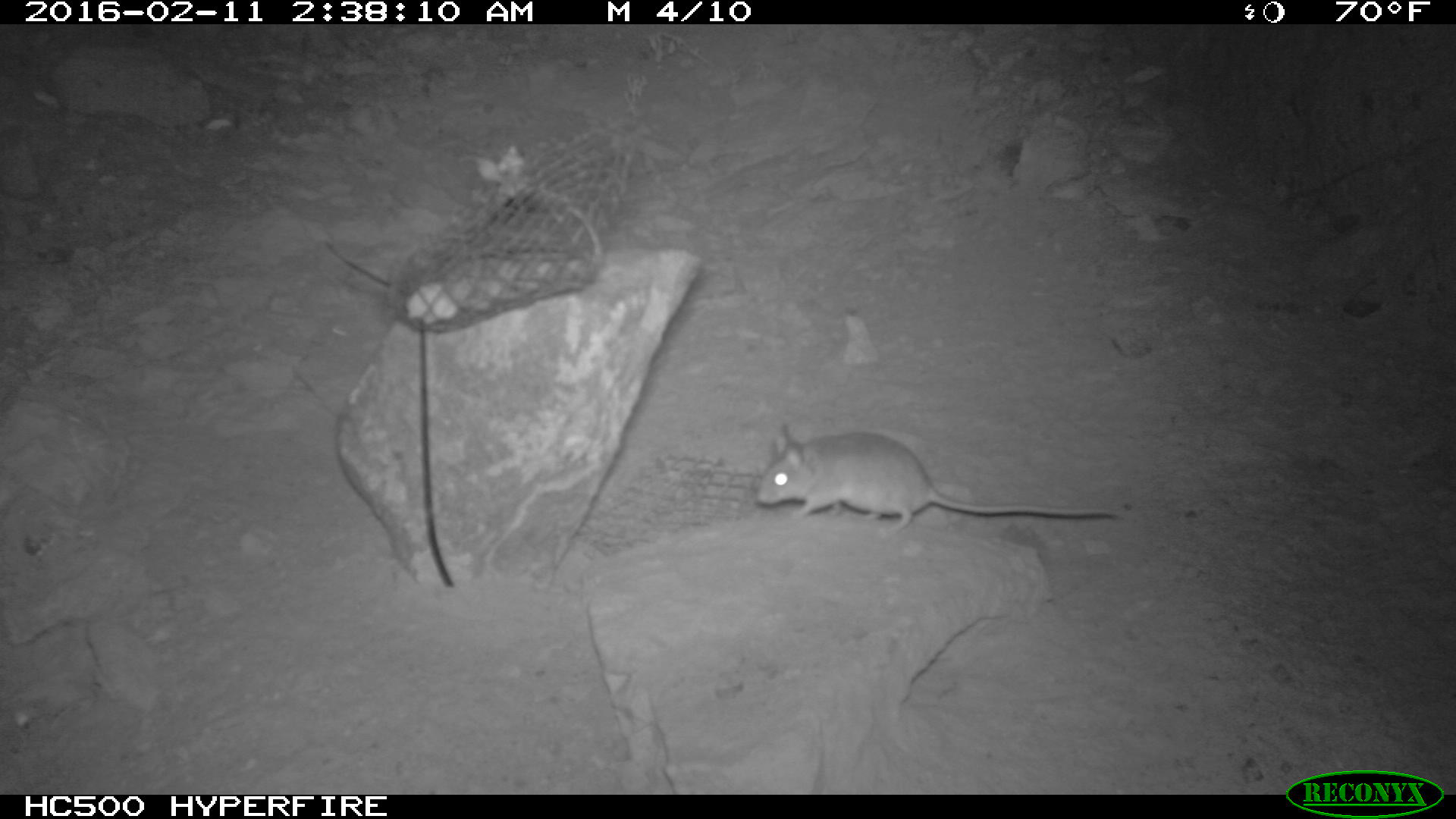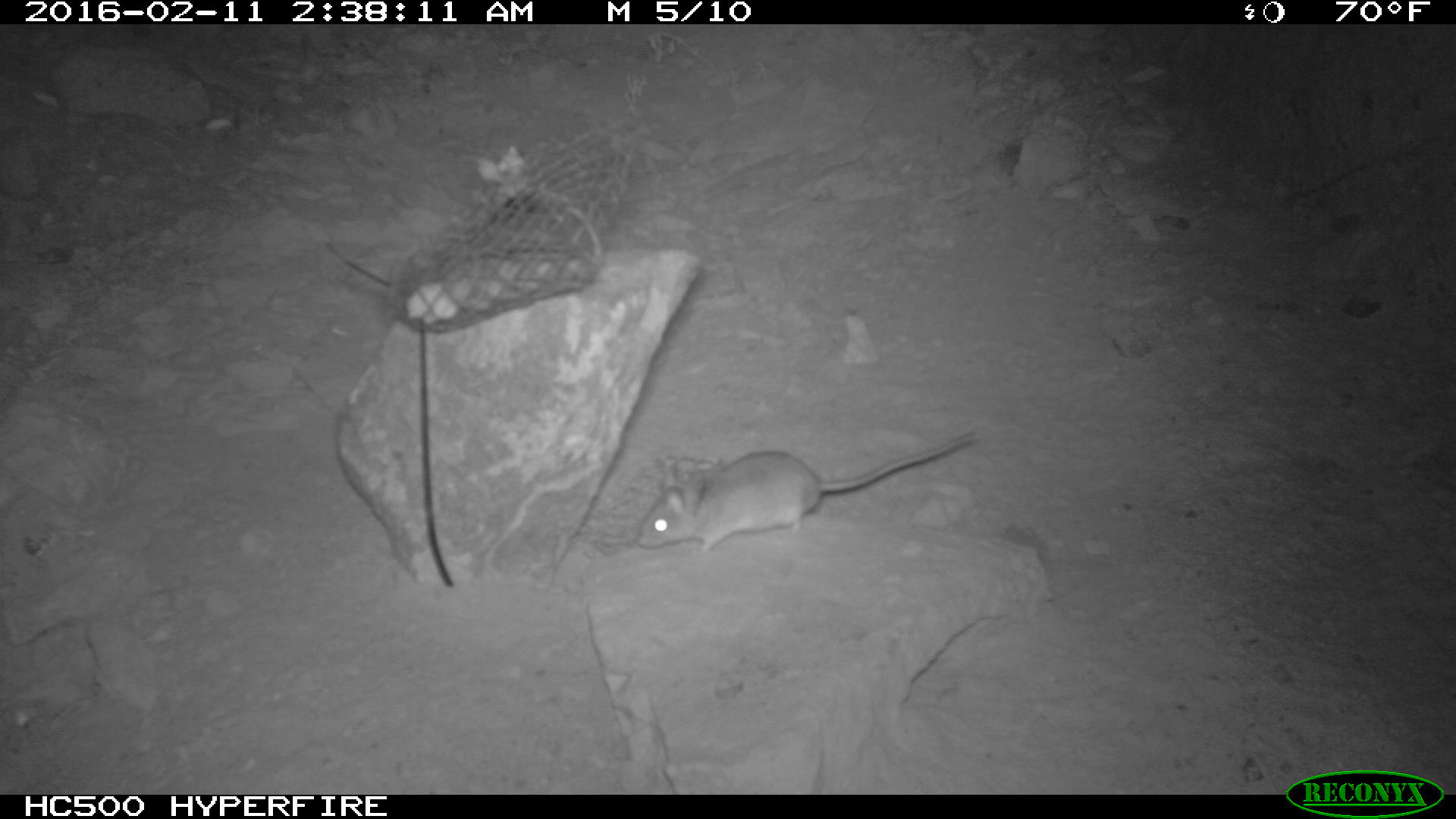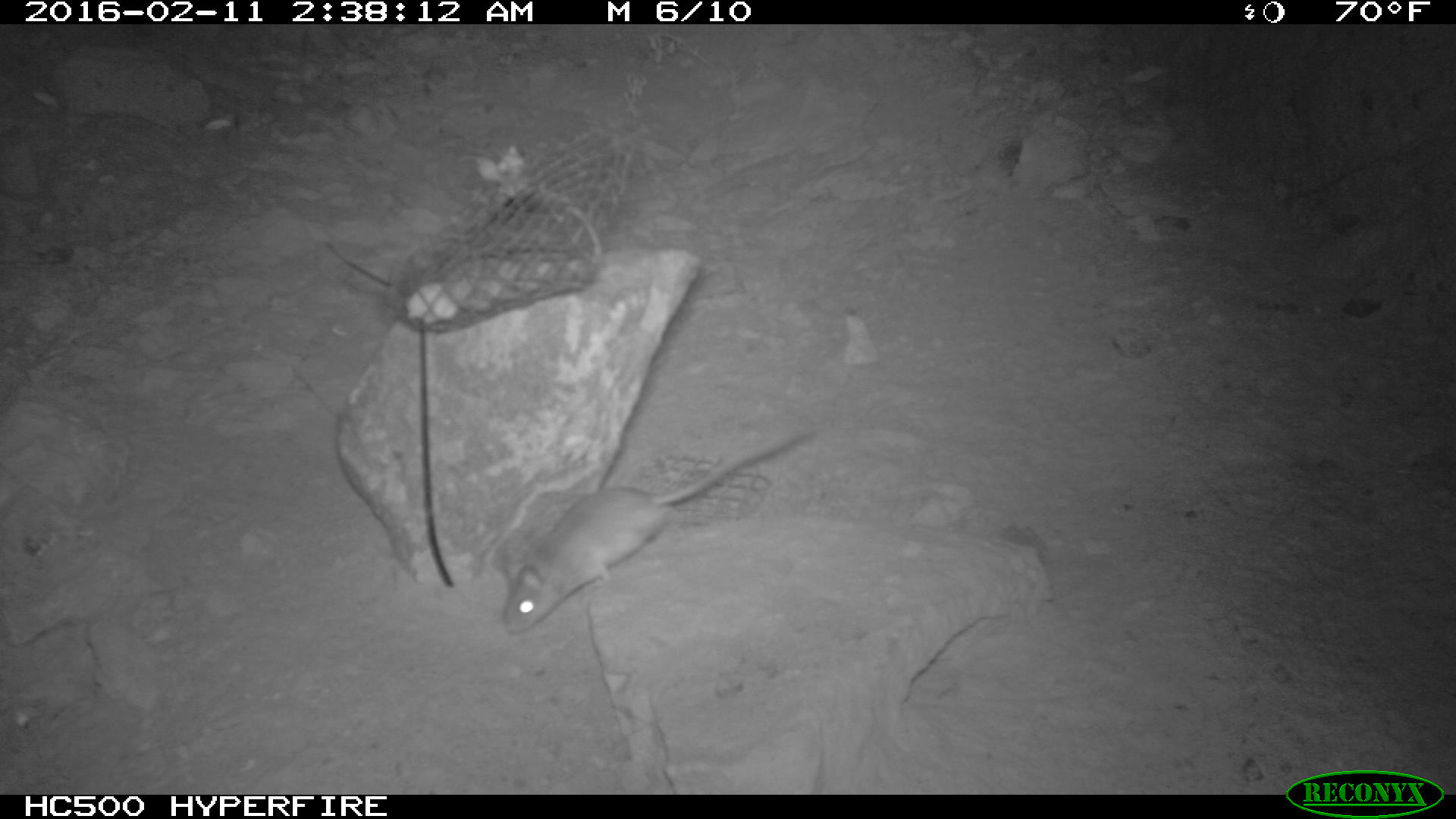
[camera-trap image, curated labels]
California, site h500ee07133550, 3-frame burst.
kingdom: Animalia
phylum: Chordata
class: Mammalia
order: Rodentia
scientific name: Rodentia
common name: rodent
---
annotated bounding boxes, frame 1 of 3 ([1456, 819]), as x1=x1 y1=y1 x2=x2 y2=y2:
rodent: x1=756 y1=419 x2=1119 y2=522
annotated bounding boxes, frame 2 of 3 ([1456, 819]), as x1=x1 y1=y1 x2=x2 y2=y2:
rodent: x1=634 y1=434 x2=975 y2=552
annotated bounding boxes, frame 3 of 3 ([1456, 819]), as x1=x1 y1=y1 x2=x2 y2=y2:
rodent: x1=497 y1=427 x2=808 y2=634